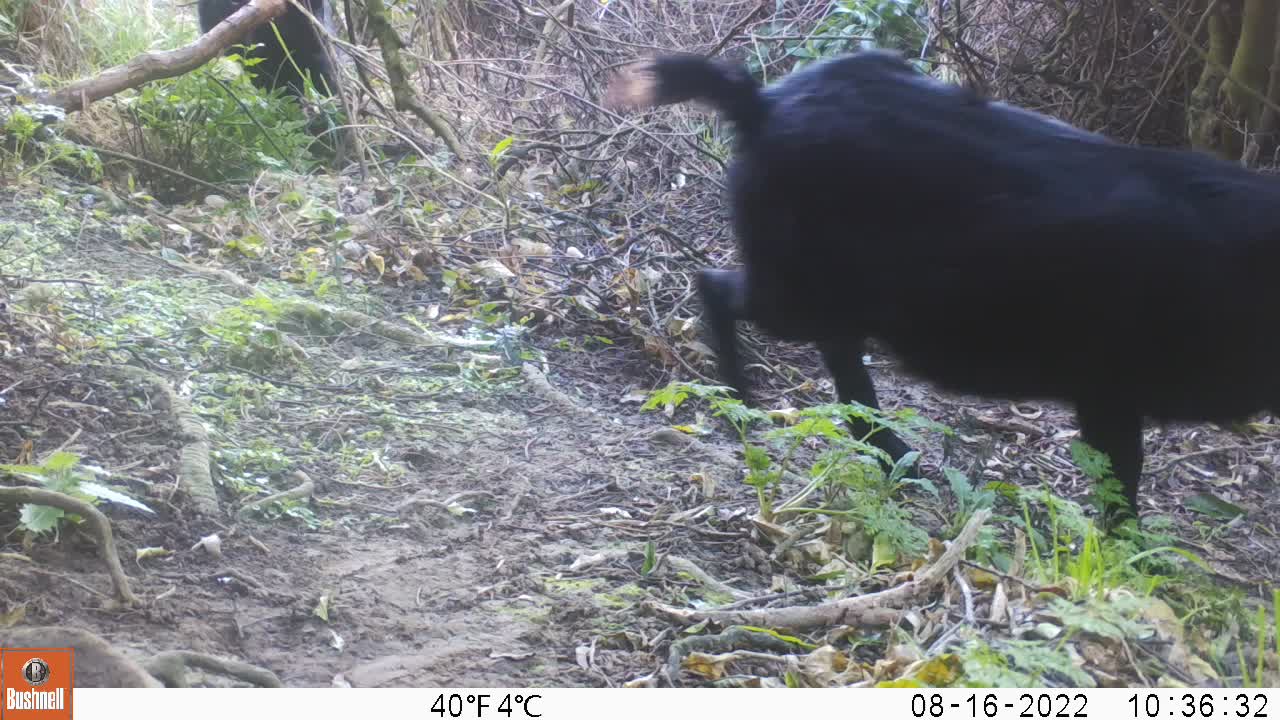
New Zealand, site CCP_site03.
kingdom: Animalia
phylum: Chordata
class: Mammalia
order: Artiodactyla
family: Bovidae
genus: Capra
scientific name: Capra hircus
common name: goat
Goat (Capra hircus).